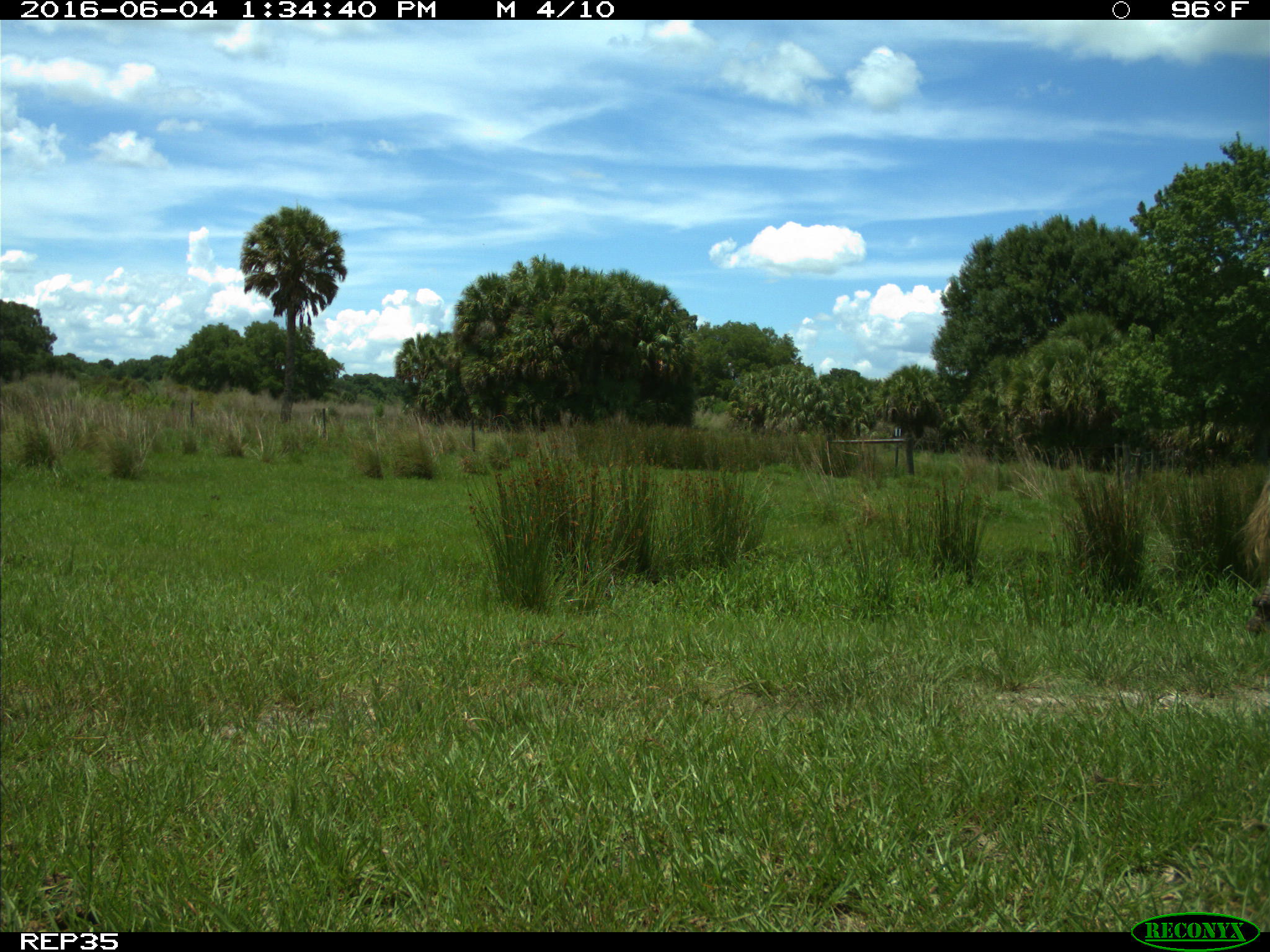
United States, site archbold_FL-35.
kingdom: Animalia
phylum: Chordata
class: Mammalia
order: Artiodactyla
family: Bovidae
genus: Bos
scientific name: Bos taurus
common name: domestic cow